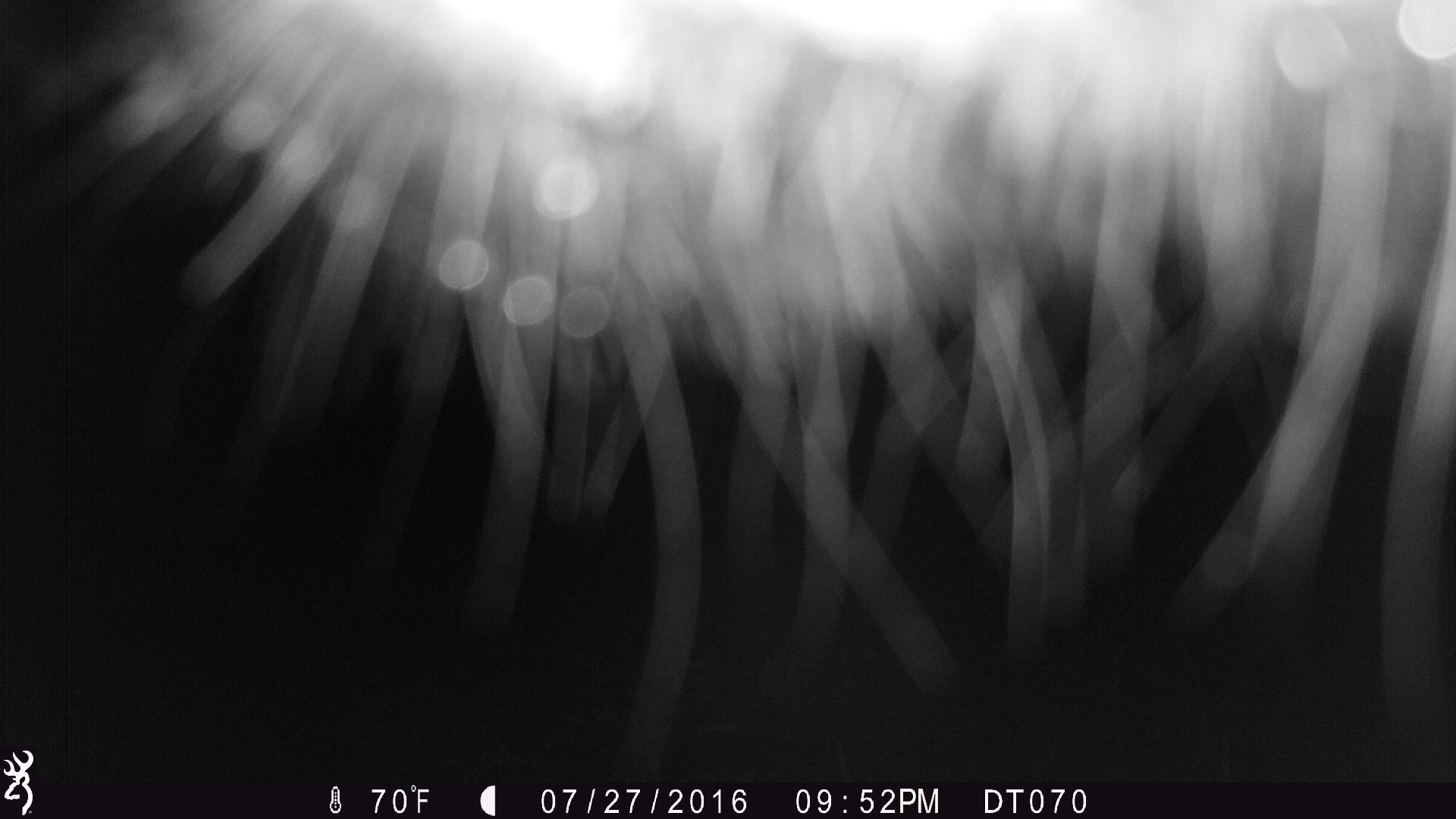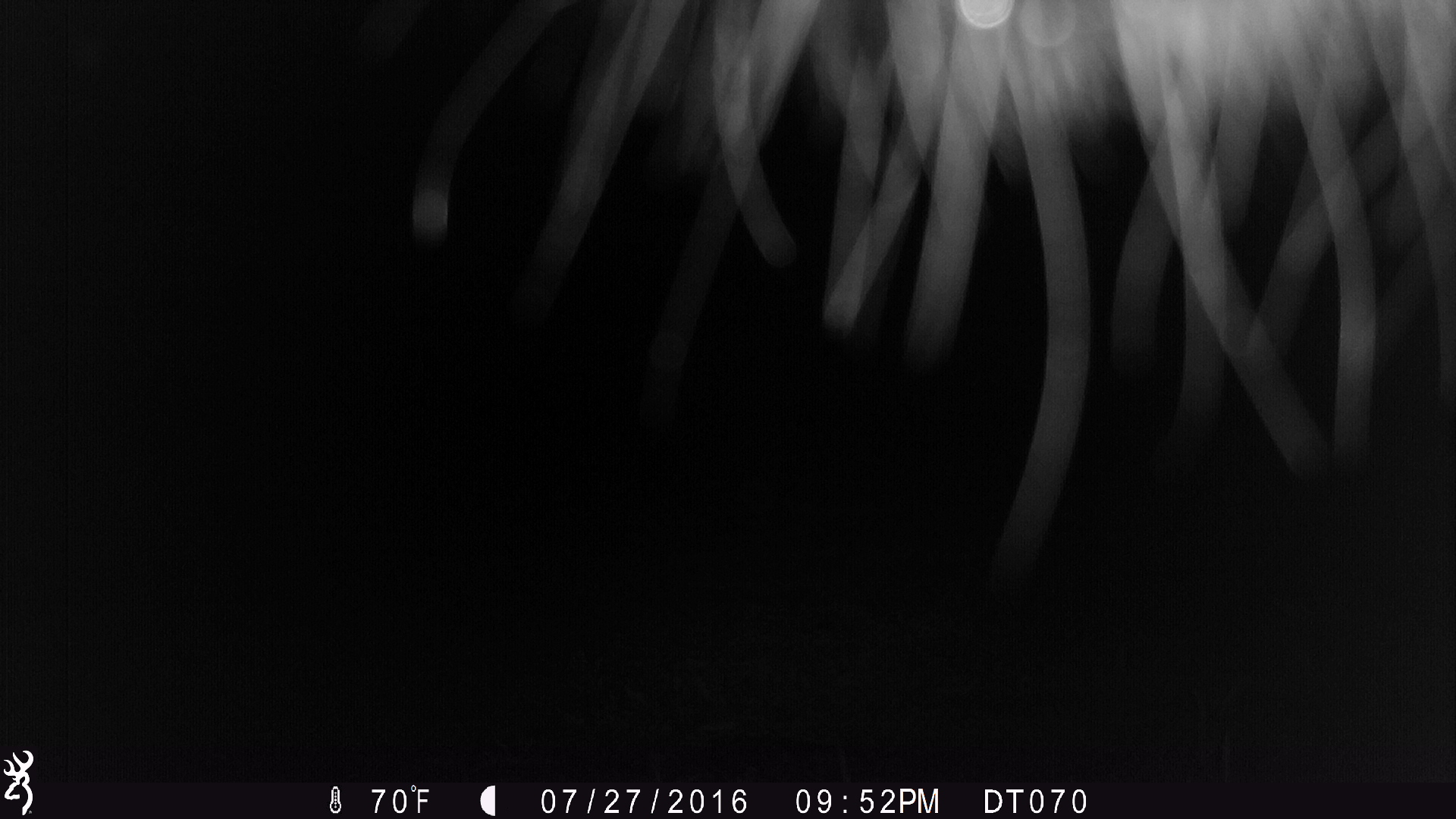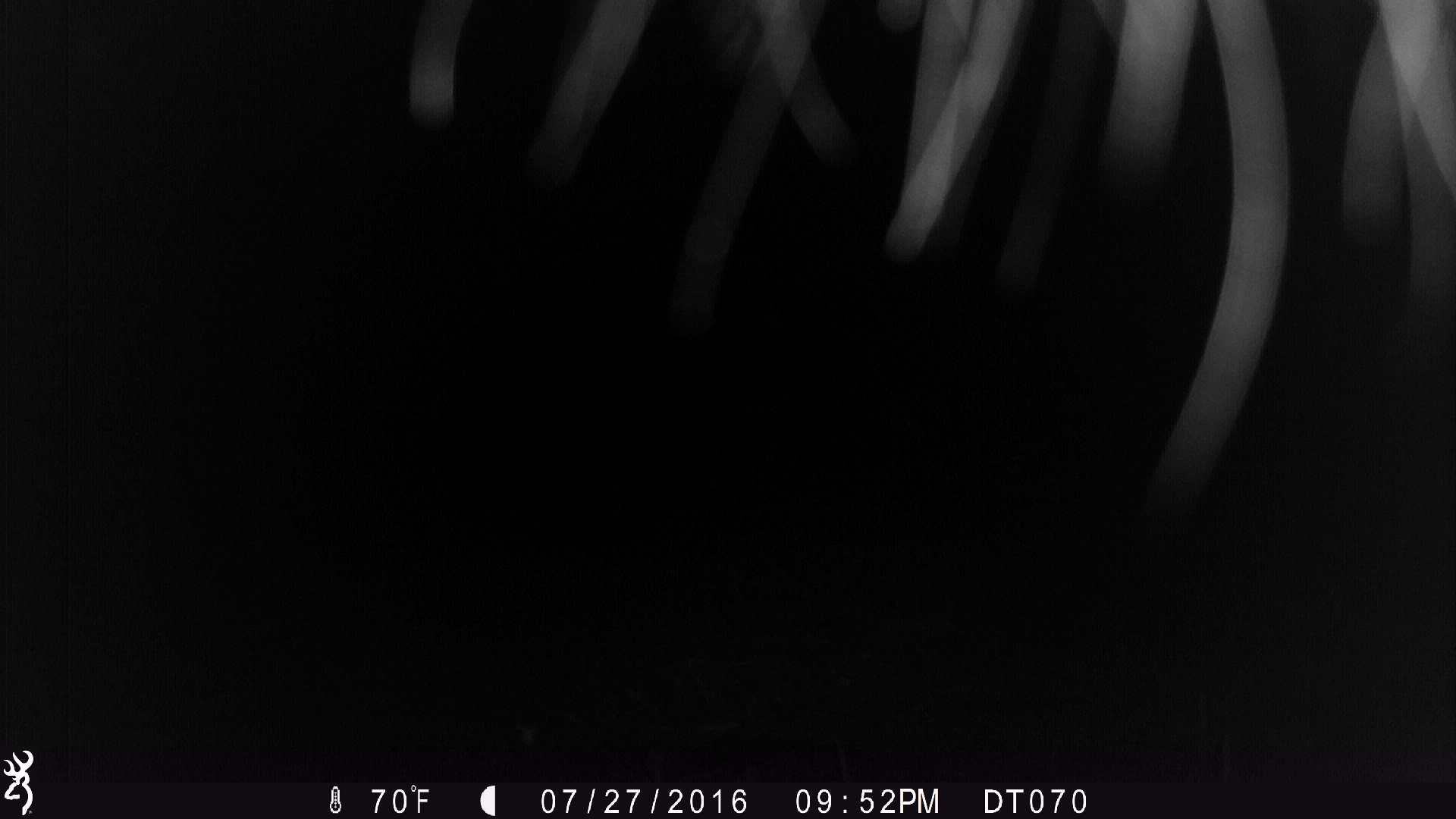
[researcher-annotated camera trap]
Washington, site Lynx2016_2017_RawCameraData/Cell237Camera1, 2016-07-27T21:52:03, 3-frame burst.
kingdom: Animalia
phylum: Chordata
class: Mammalia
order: Artiodactyla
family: Bovidae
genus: Bos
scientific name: Bos taurus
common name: domestic cattle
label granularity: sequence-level